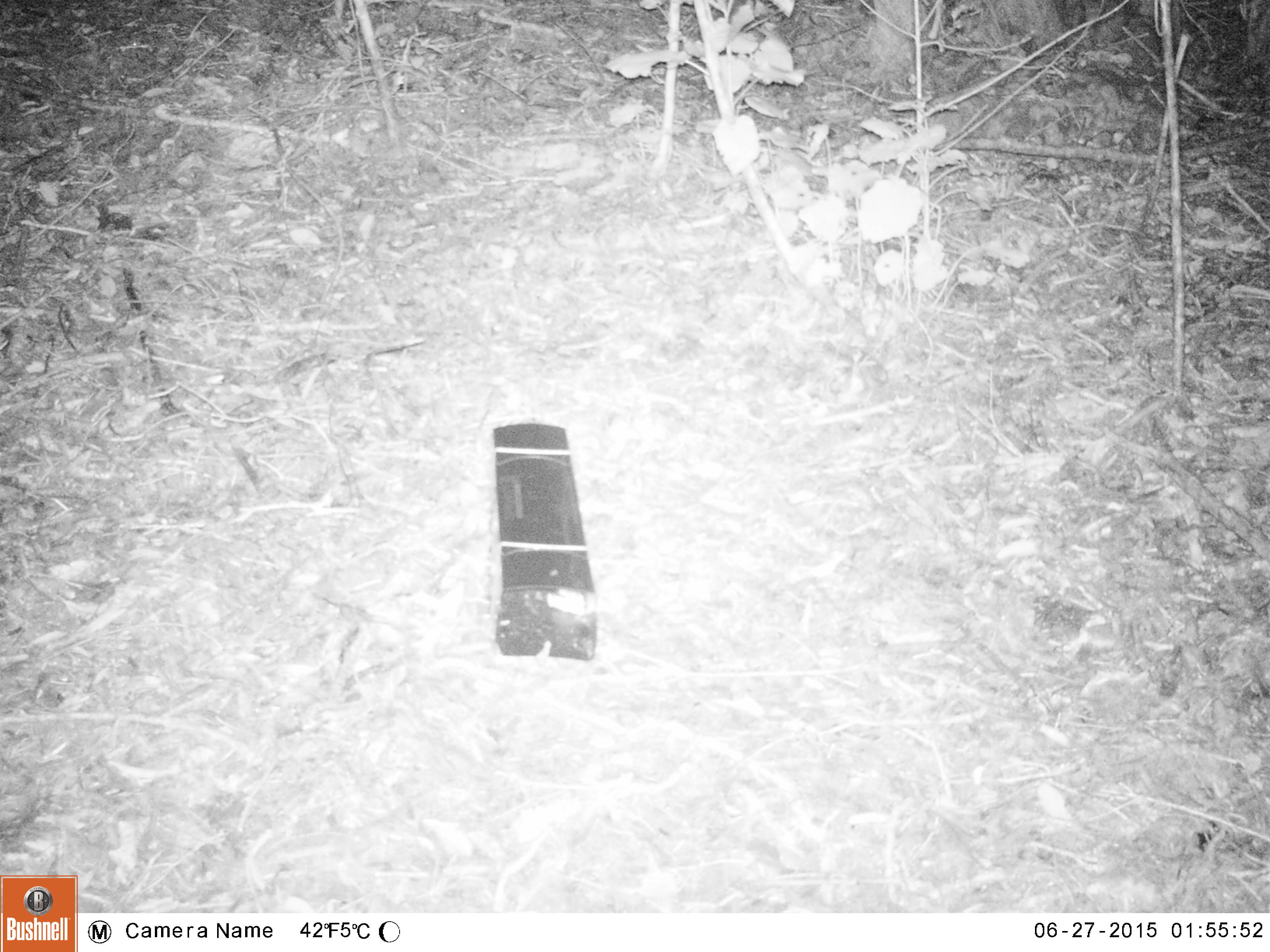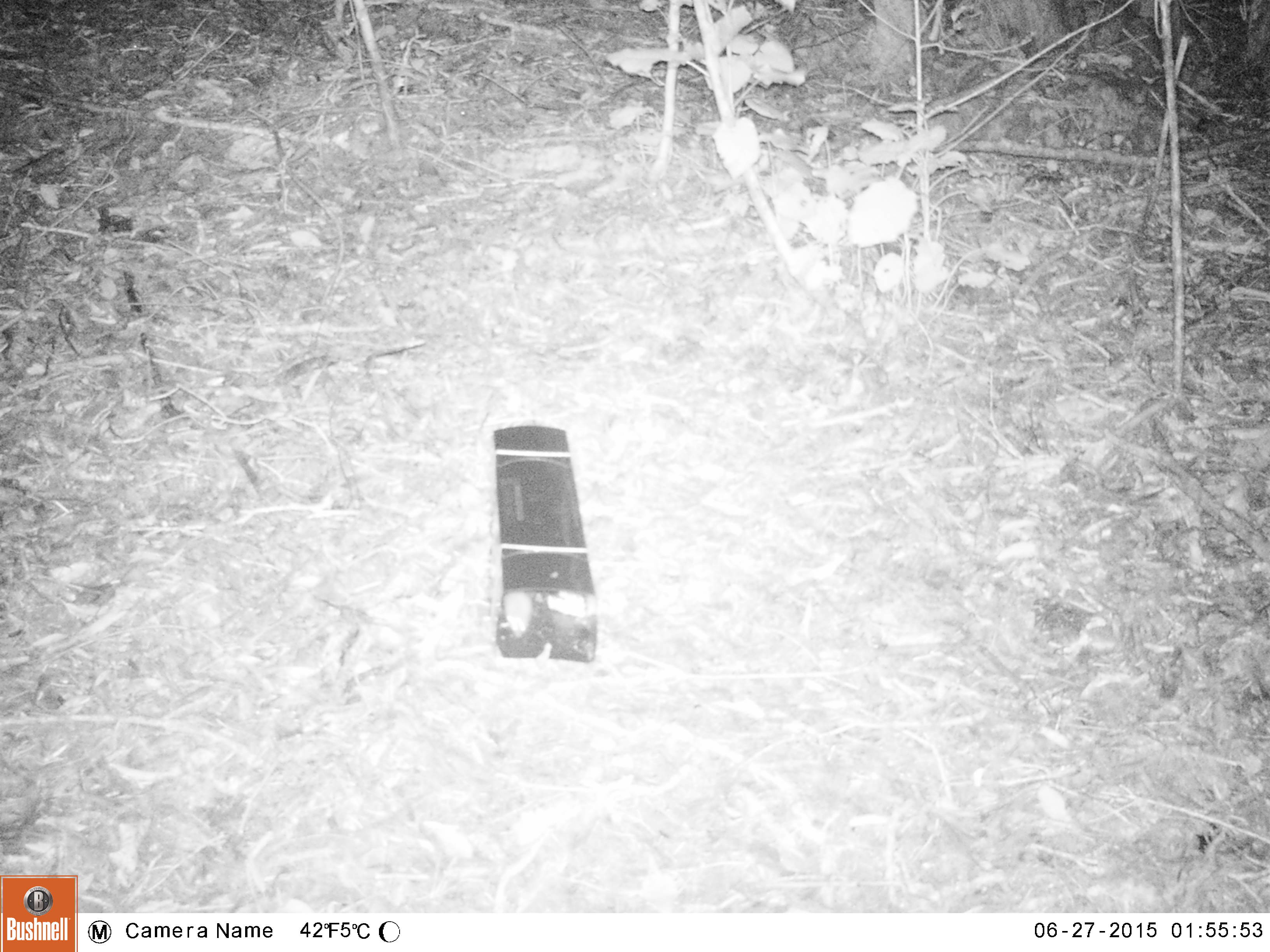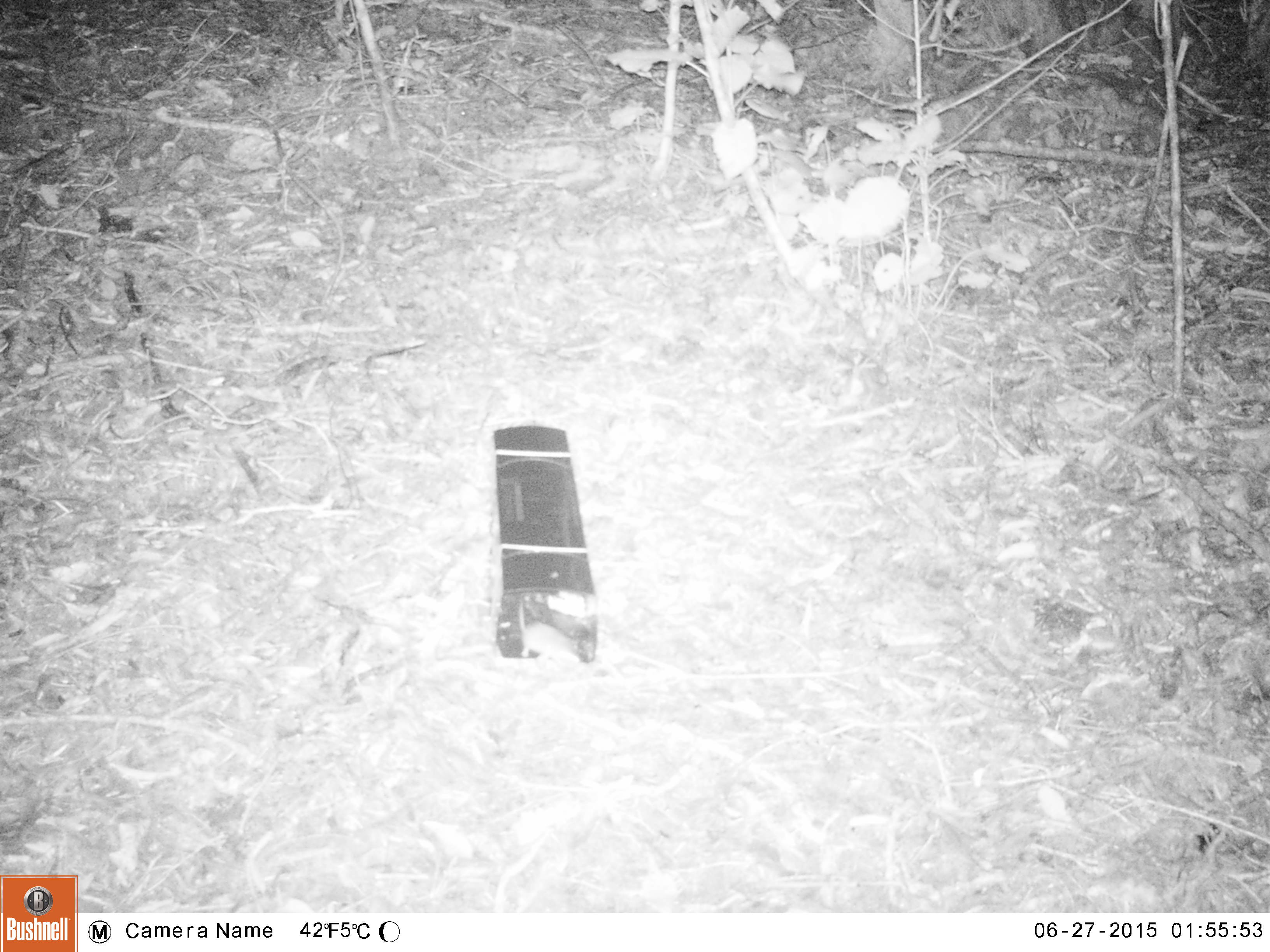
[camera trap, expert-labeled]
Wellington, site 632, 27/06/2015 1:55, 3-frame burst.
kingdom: Animalia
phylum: Chordata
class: Mammalia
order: Rodentia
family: Muridae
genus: Mus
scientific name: Mus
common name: mouse